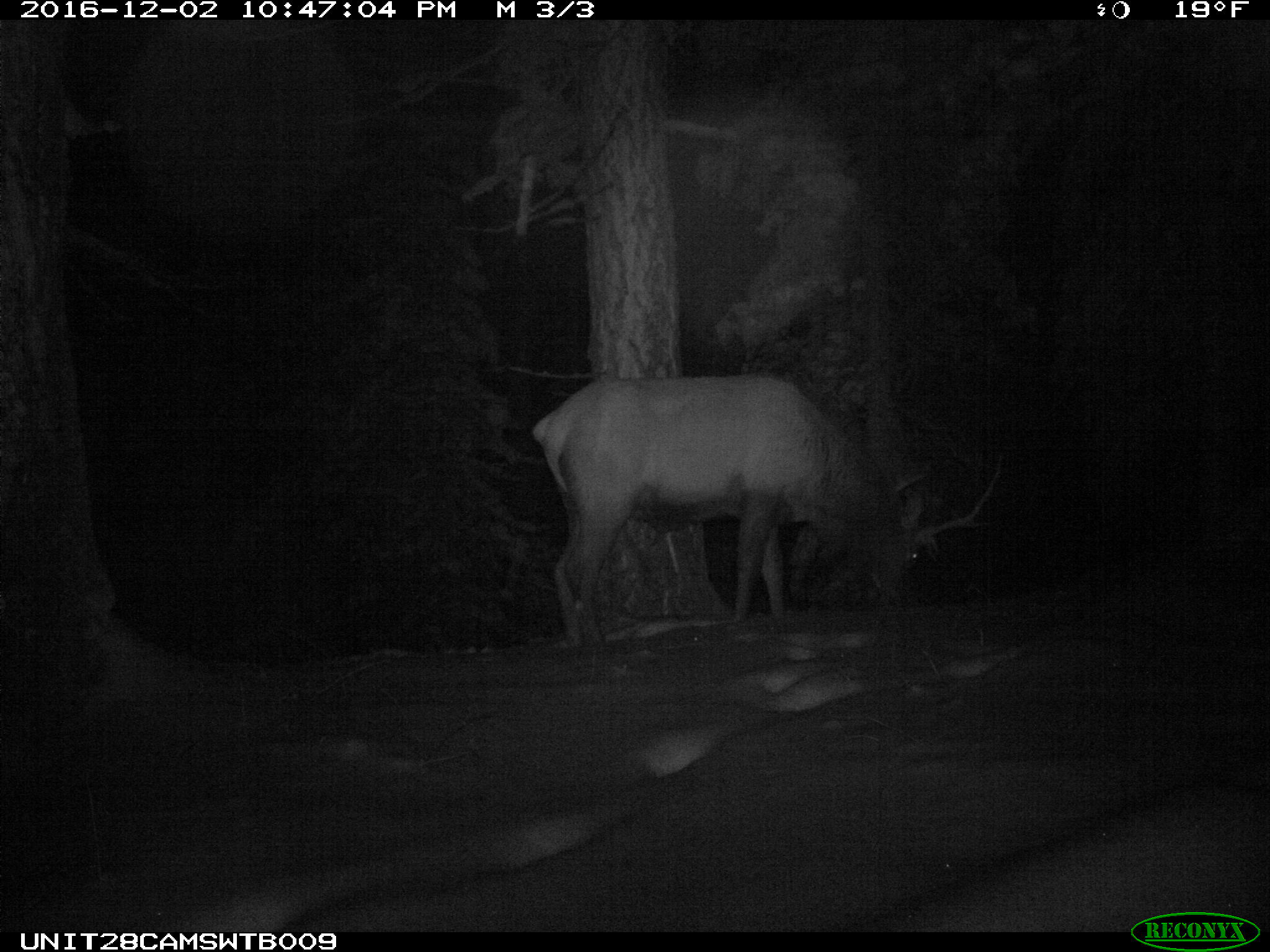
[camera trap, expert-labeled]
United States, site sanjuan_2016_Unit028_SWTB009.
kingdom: Animalia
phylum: Chordata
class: Mammalia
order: Artiodactyla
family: Cervidae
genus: Cervus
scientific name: Cervus elaphus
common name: red deer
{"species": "Cervus elaphus (red deer)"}